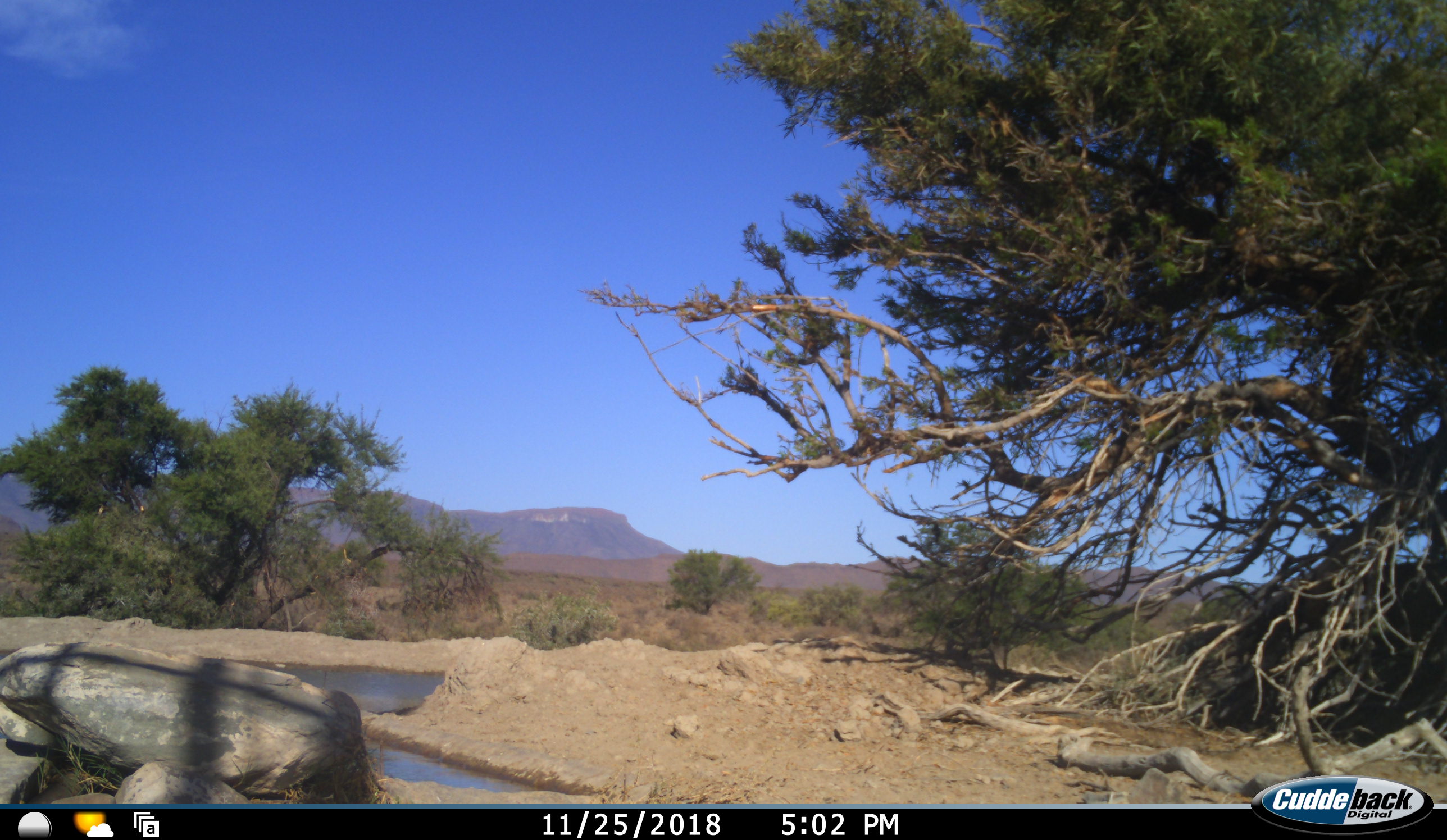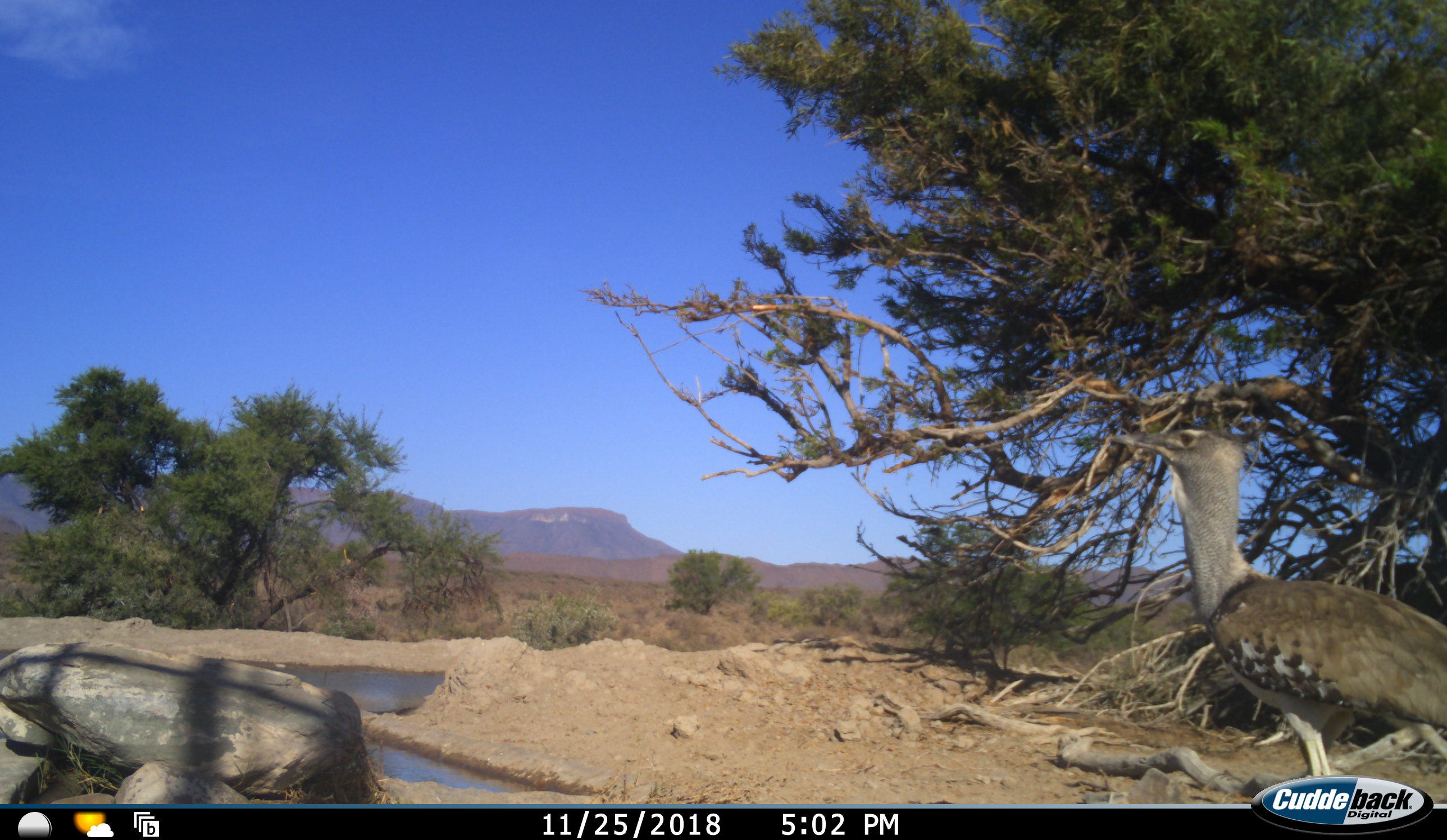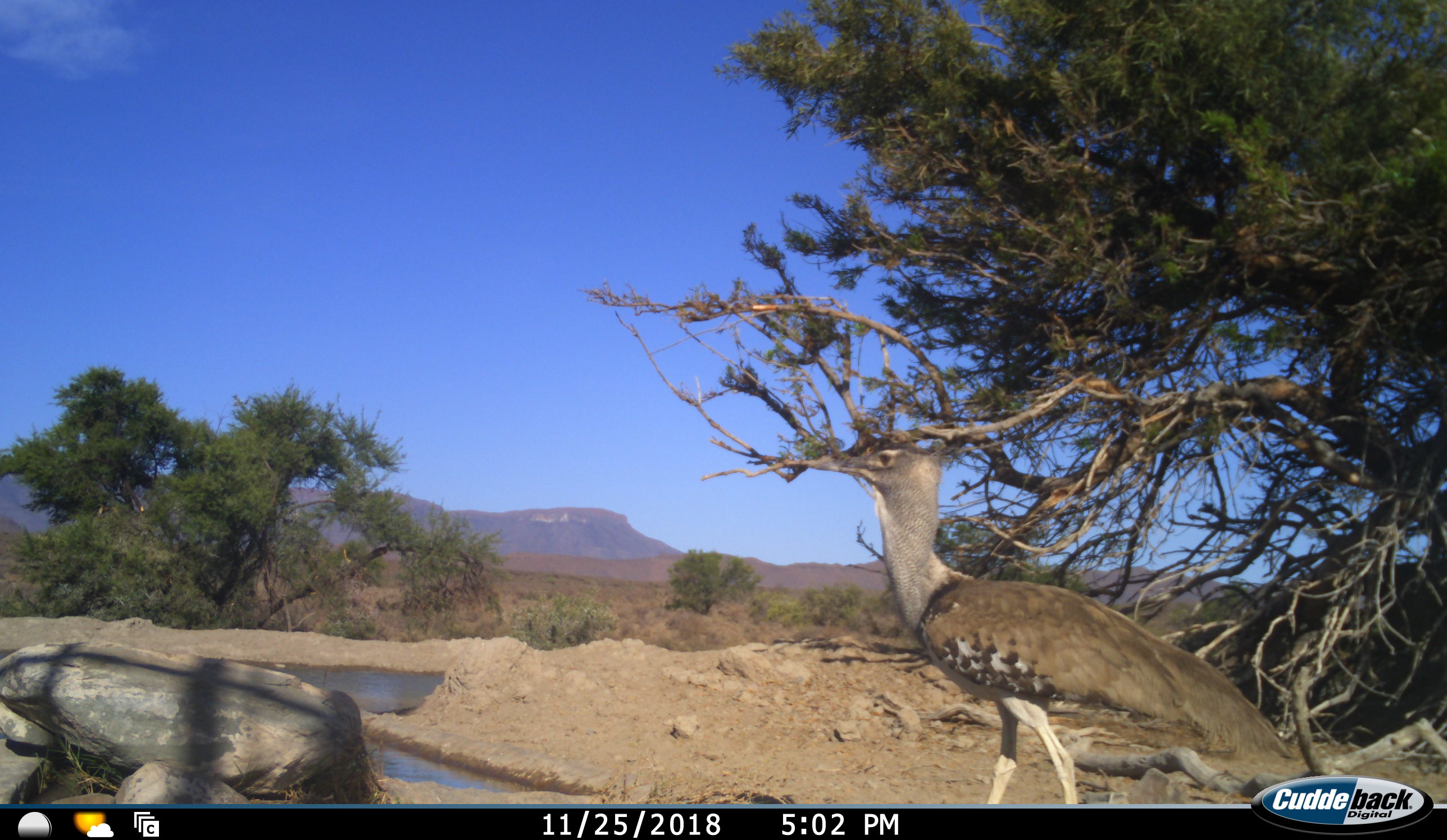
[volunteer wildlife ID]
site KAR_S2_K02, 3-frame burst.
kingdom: Animalia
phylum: Chordata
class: Aves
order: Otidiformes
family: Otididae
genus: Ardeotis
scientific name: Ardeotis kori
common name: kori bustard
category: bustardkori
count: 1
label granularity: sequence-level